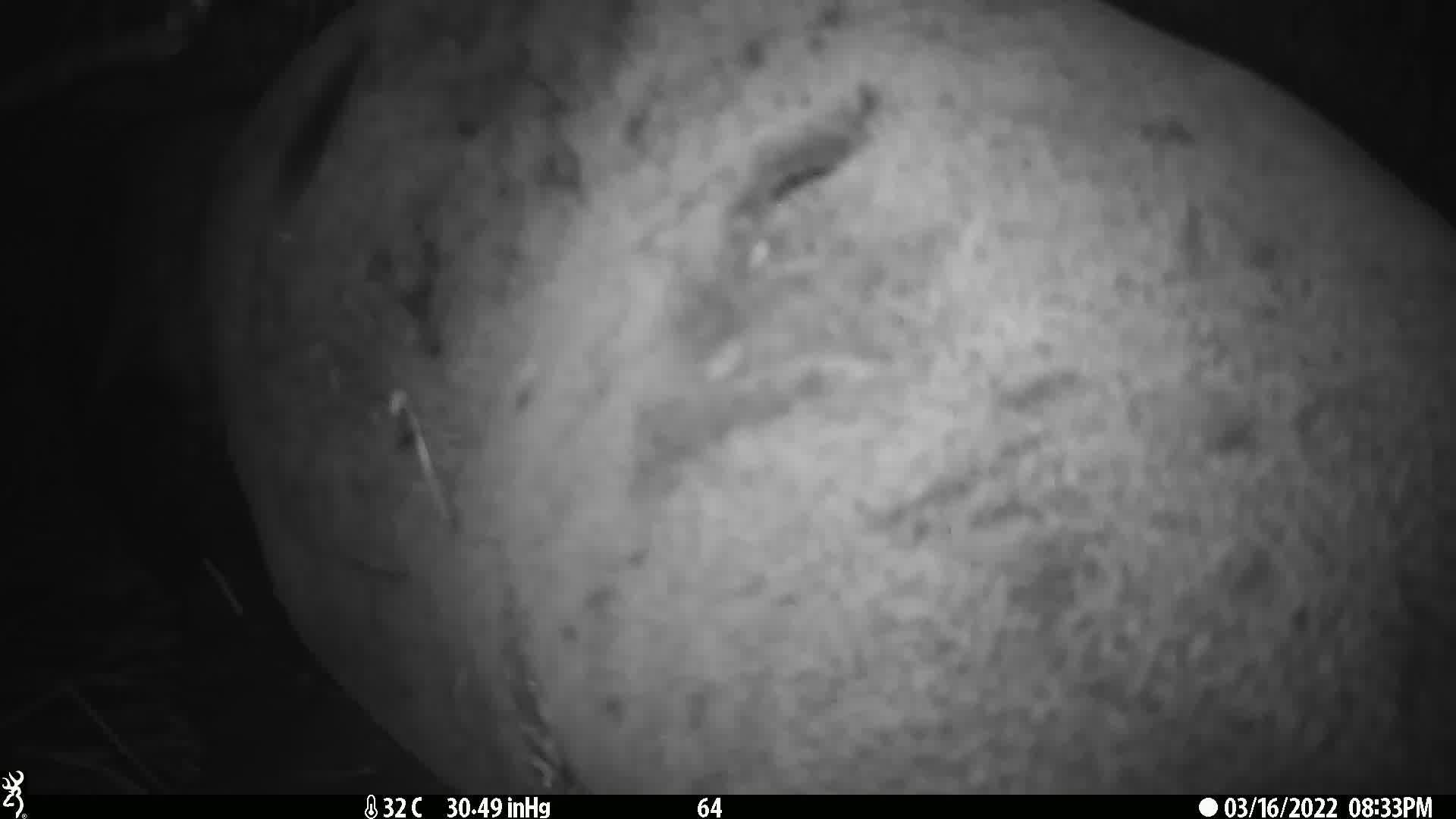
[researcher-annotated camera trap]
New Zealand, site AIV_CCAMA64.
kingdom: Animalia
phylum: Chordata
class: Mammalia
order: Carnivora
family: Otariidae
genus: Phocarctos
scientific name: Phocarctos hookeri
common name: new zealand sea lion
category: sealion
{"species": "sealion (new zealand sea lion) (Phocarctos hookeri)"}